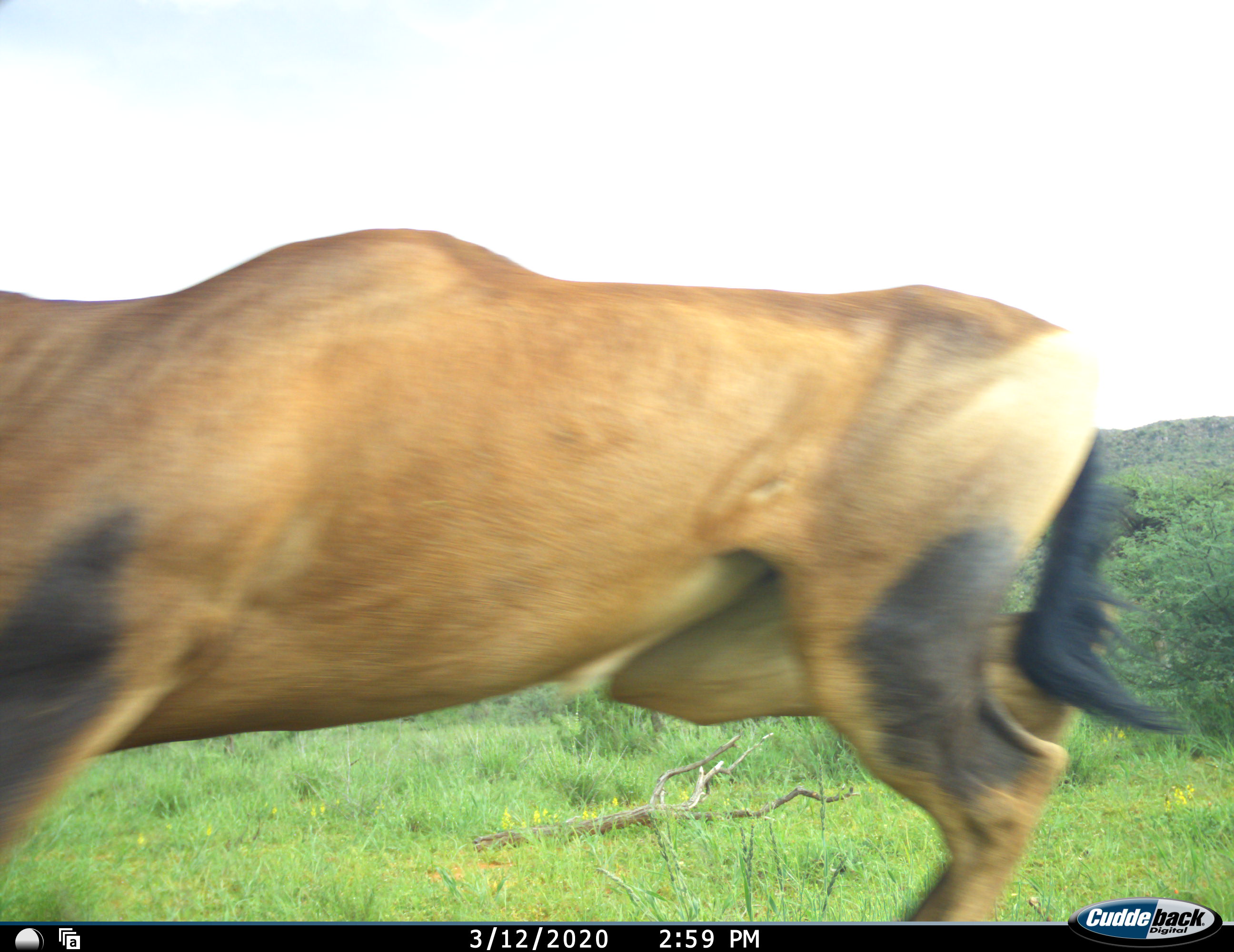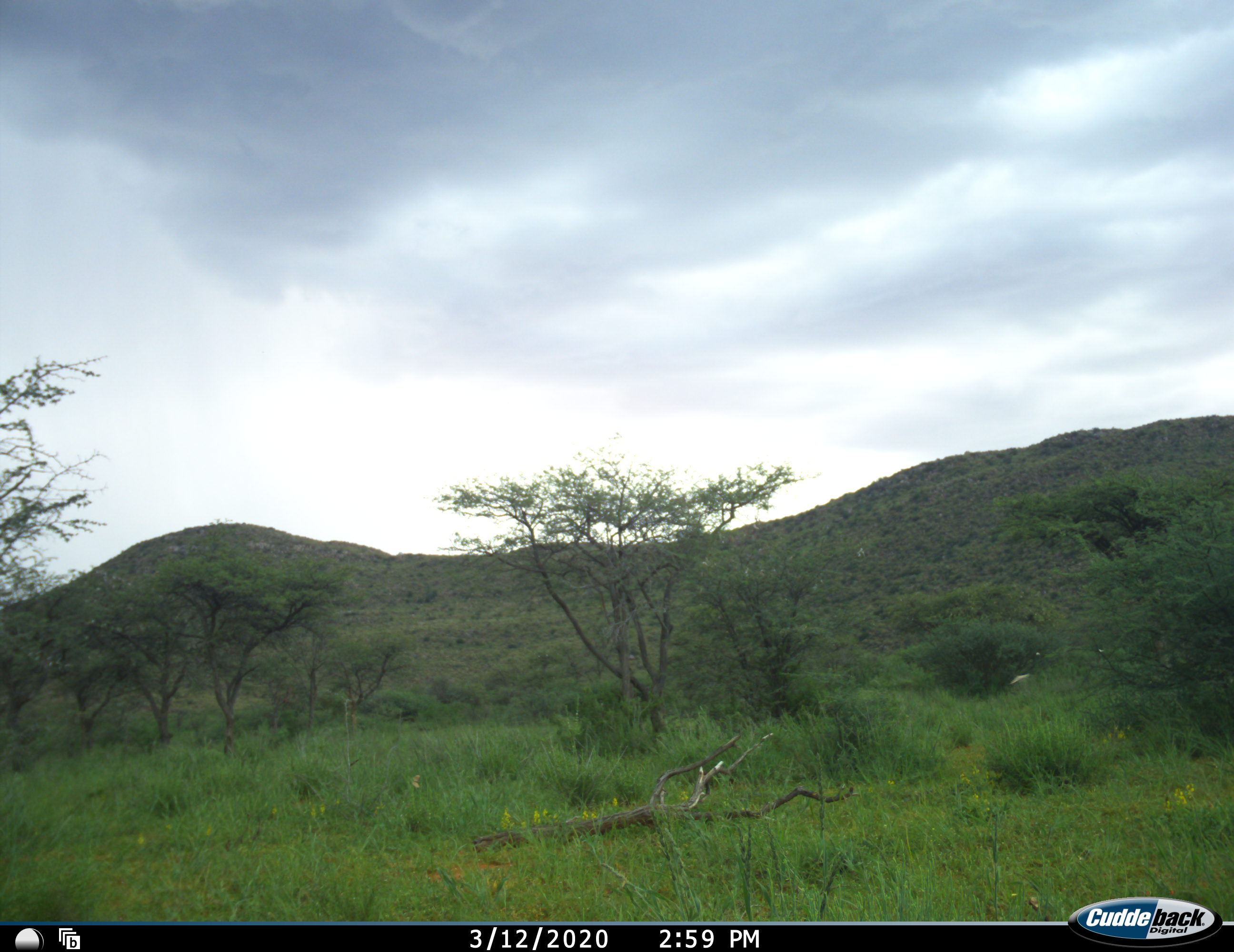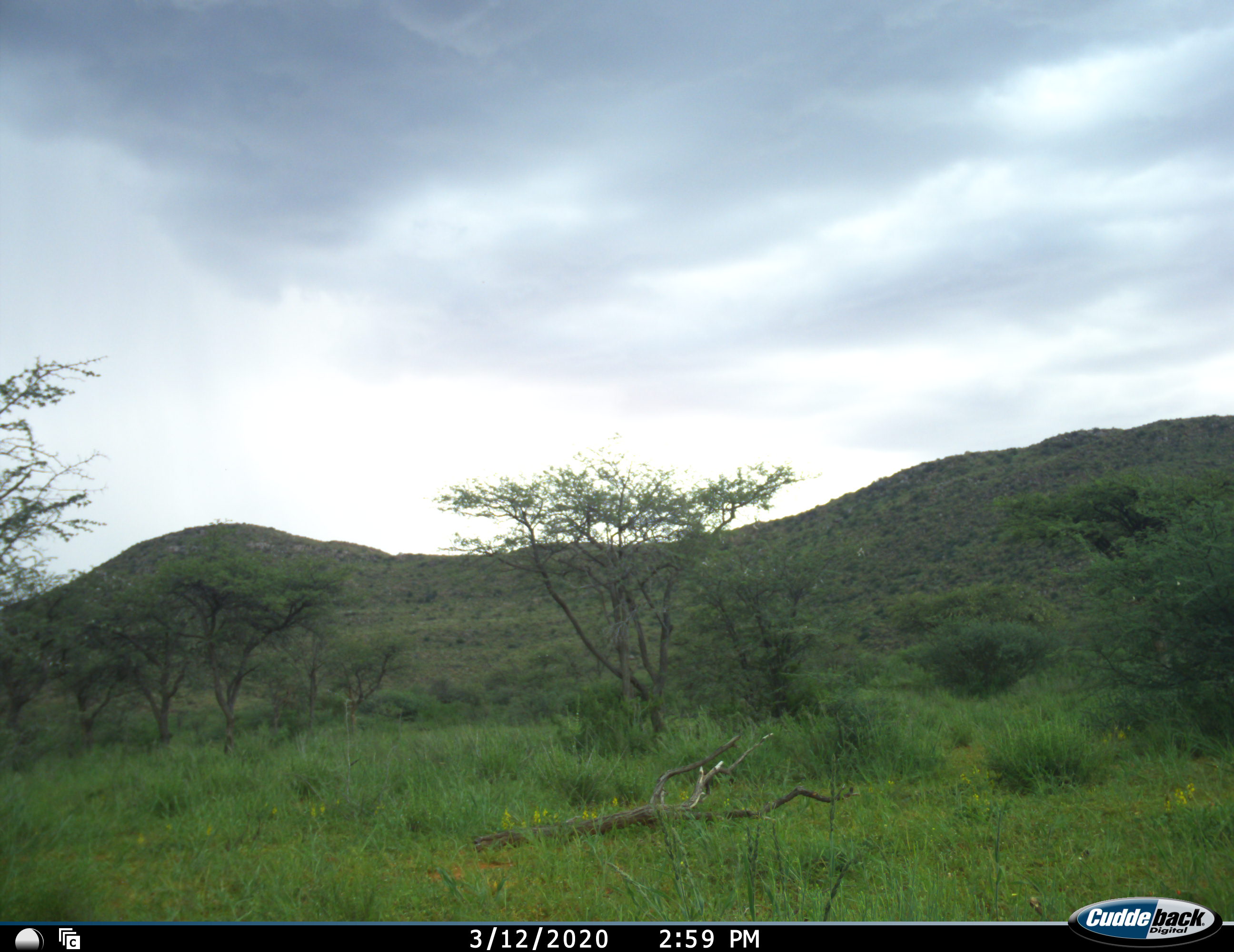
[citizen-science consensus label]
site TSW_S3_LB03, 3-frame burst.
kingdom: Animalia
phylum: Chordata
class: Mammalia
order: Artiodactyla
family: Bovidae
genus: Alcelaphus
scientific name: Alcelaphus buselaphus caama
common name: red hartebeest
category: hartebeestred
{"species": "hartebeestred (red hartebeest) (Alcelaphus buselaphus caama)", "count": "1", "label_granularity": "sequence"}